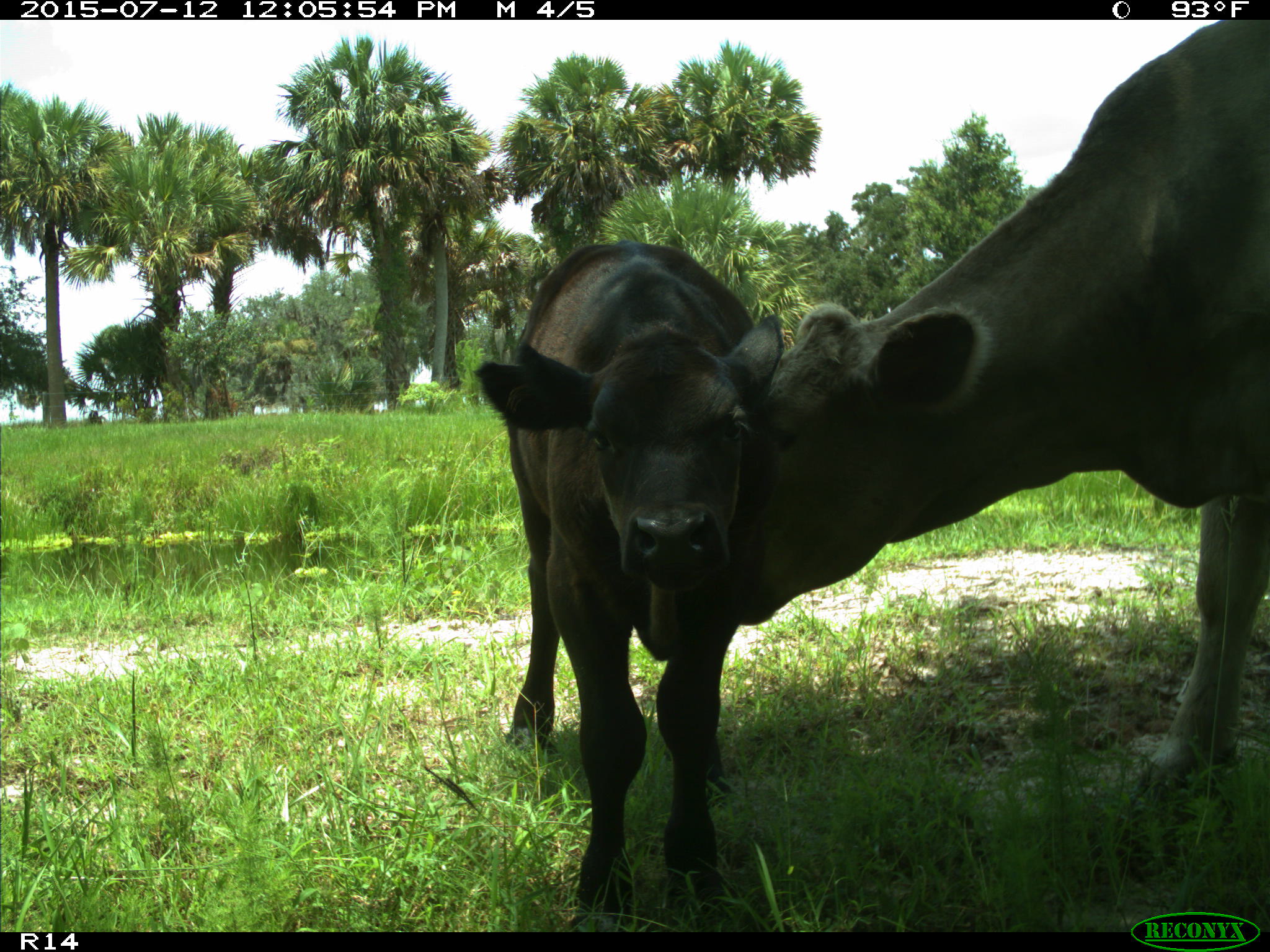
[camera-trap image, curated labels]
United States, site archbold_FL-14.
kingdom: Animalia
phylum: Chordata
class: Mammalia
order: Artiodactyla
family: Bovidae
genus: Bos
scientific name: Bos taurus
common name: domestic cow